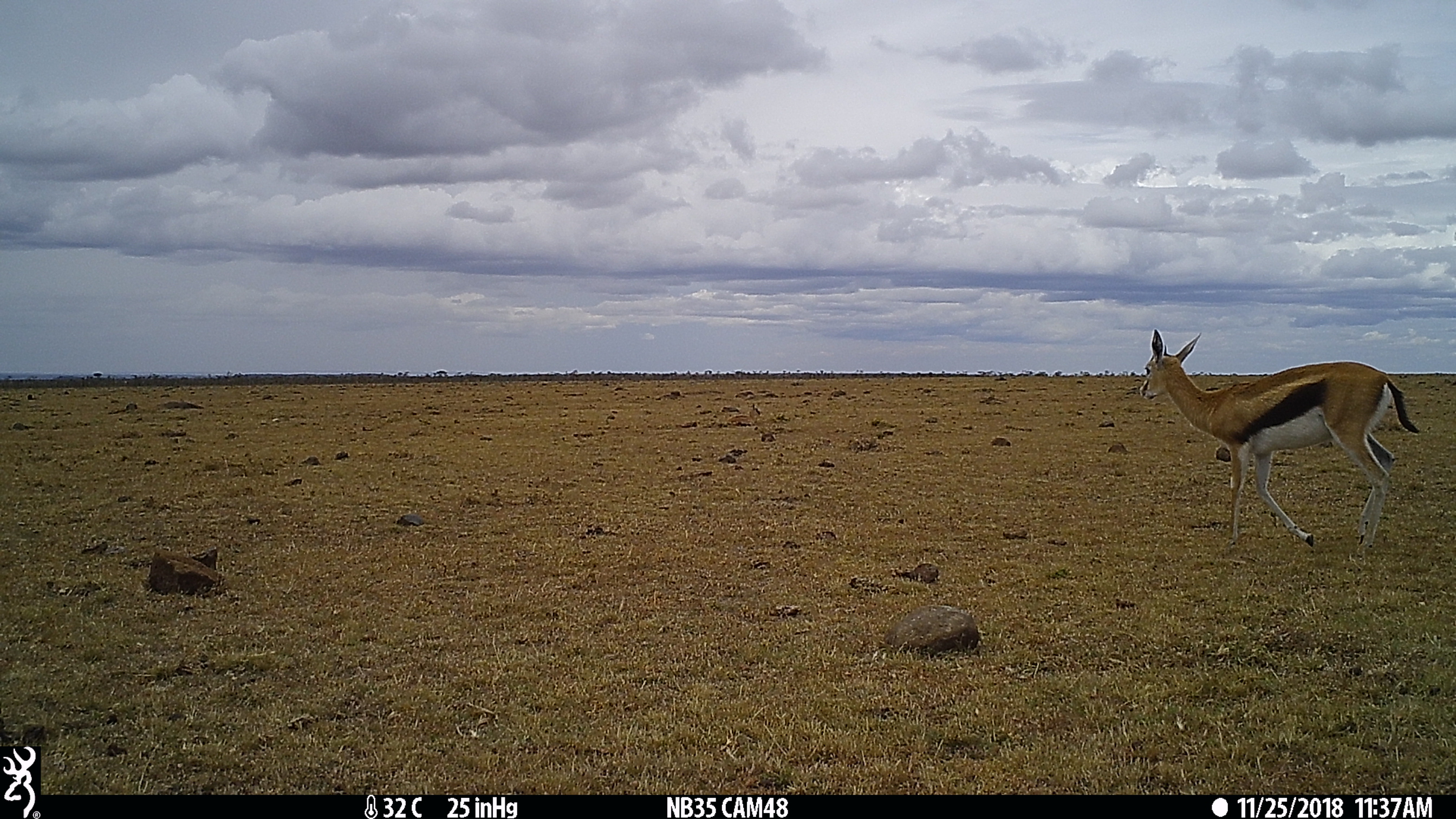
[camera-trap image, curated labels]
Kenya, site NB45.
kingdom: Animalia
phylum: Chordata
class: Mammalia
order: Artiodactyla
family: Bovidae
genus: Eudorcas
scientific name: Eudorcas thomsonii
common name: thomon's gazelle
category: gazelle thomsons